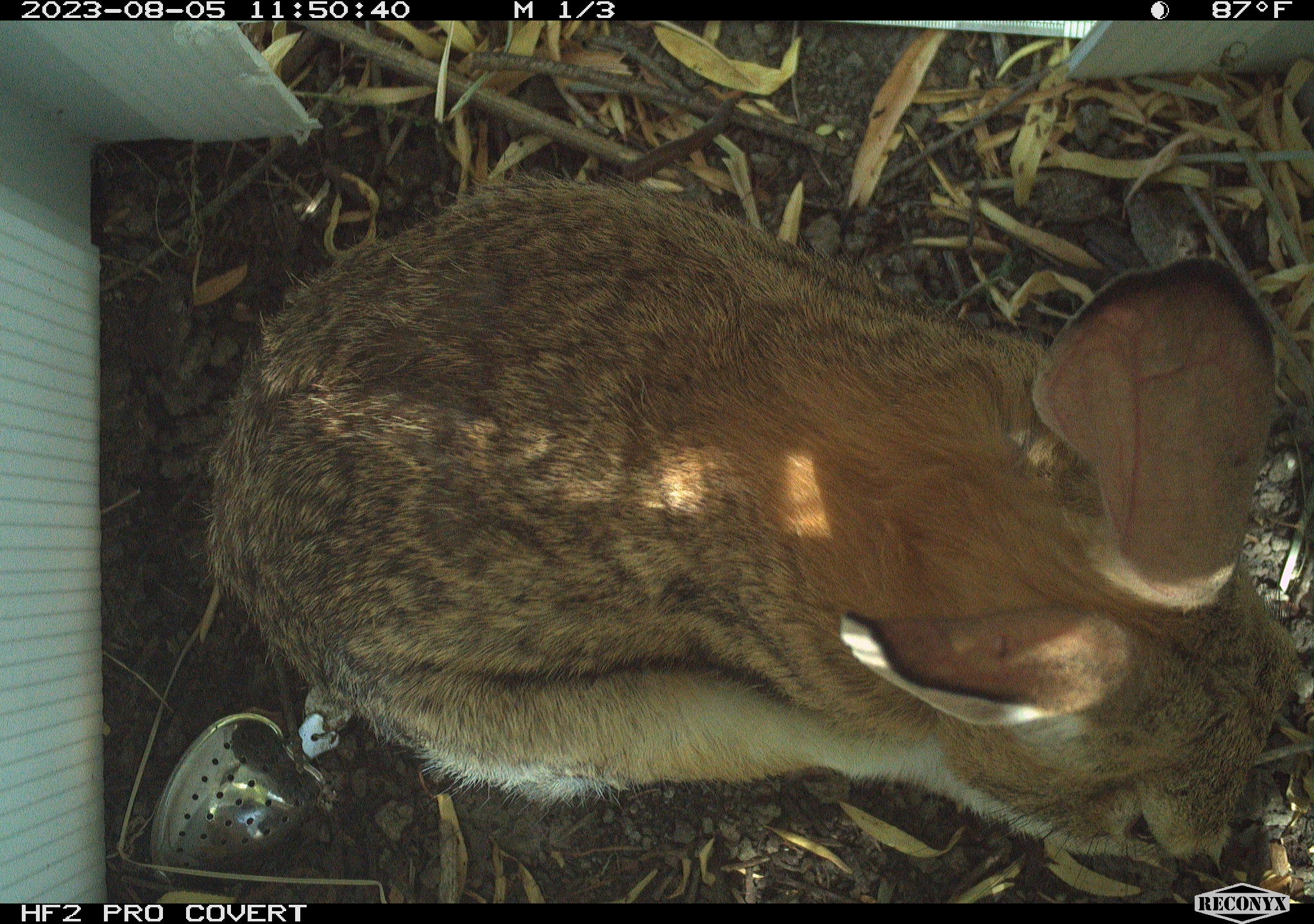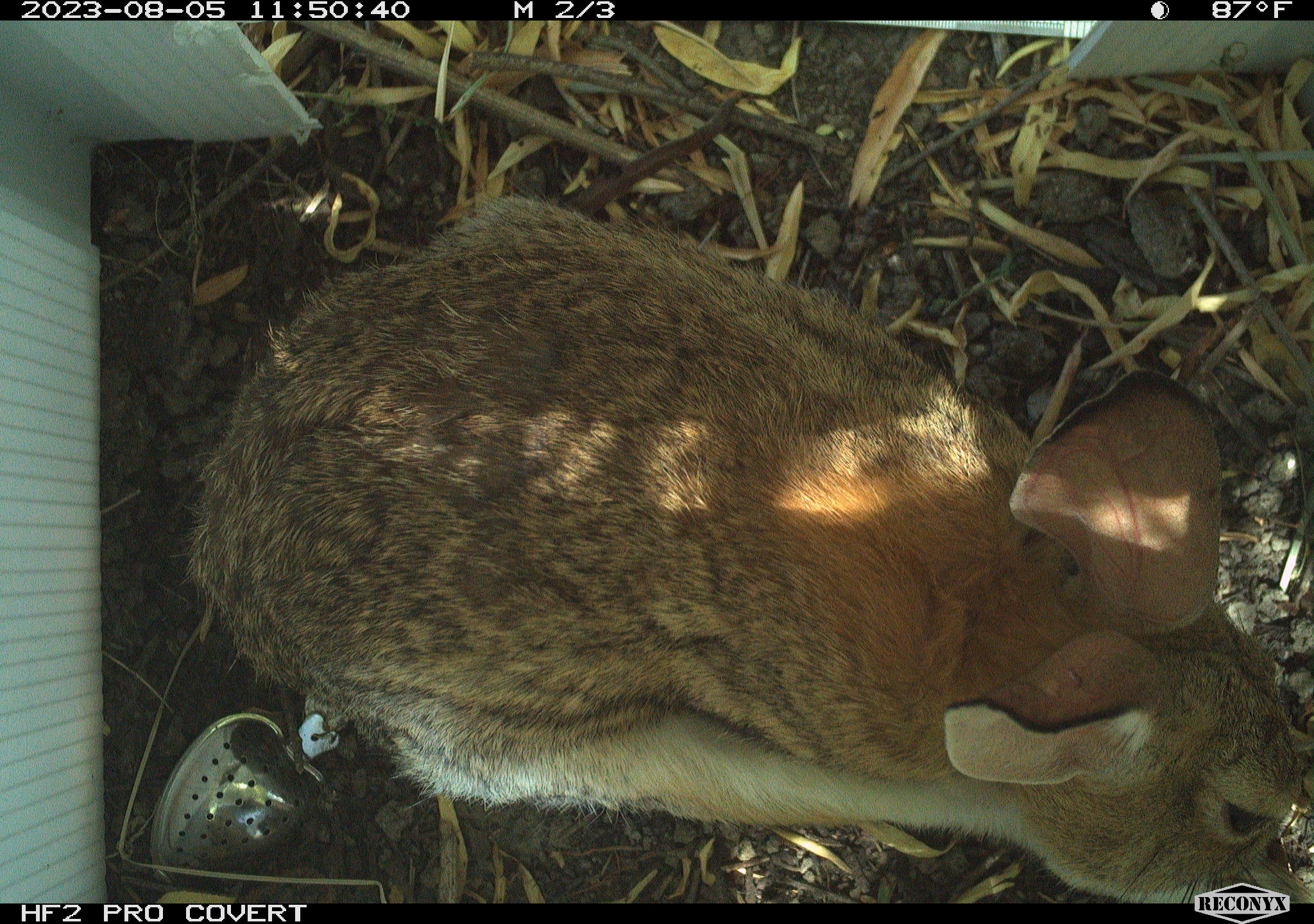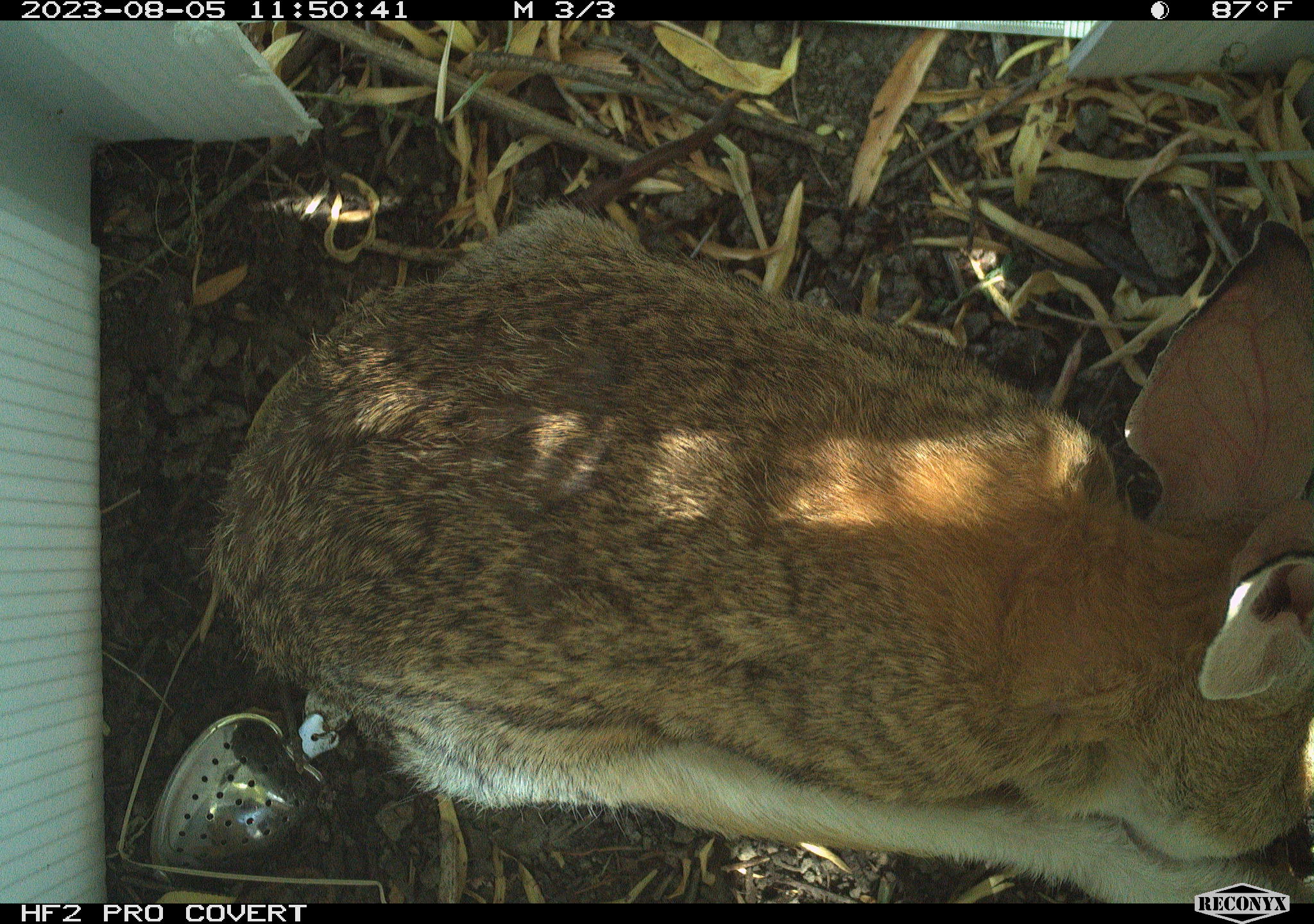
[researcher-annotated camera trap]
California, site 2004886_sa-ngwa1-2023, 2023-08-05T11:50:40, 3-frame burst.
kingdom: Animalia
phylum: Chordata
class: Mammalia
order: Lagomorpha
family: Leporidae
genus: Sylvilagus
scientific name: Sylvilagus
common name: cottontail rabbits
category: sylvilagus species